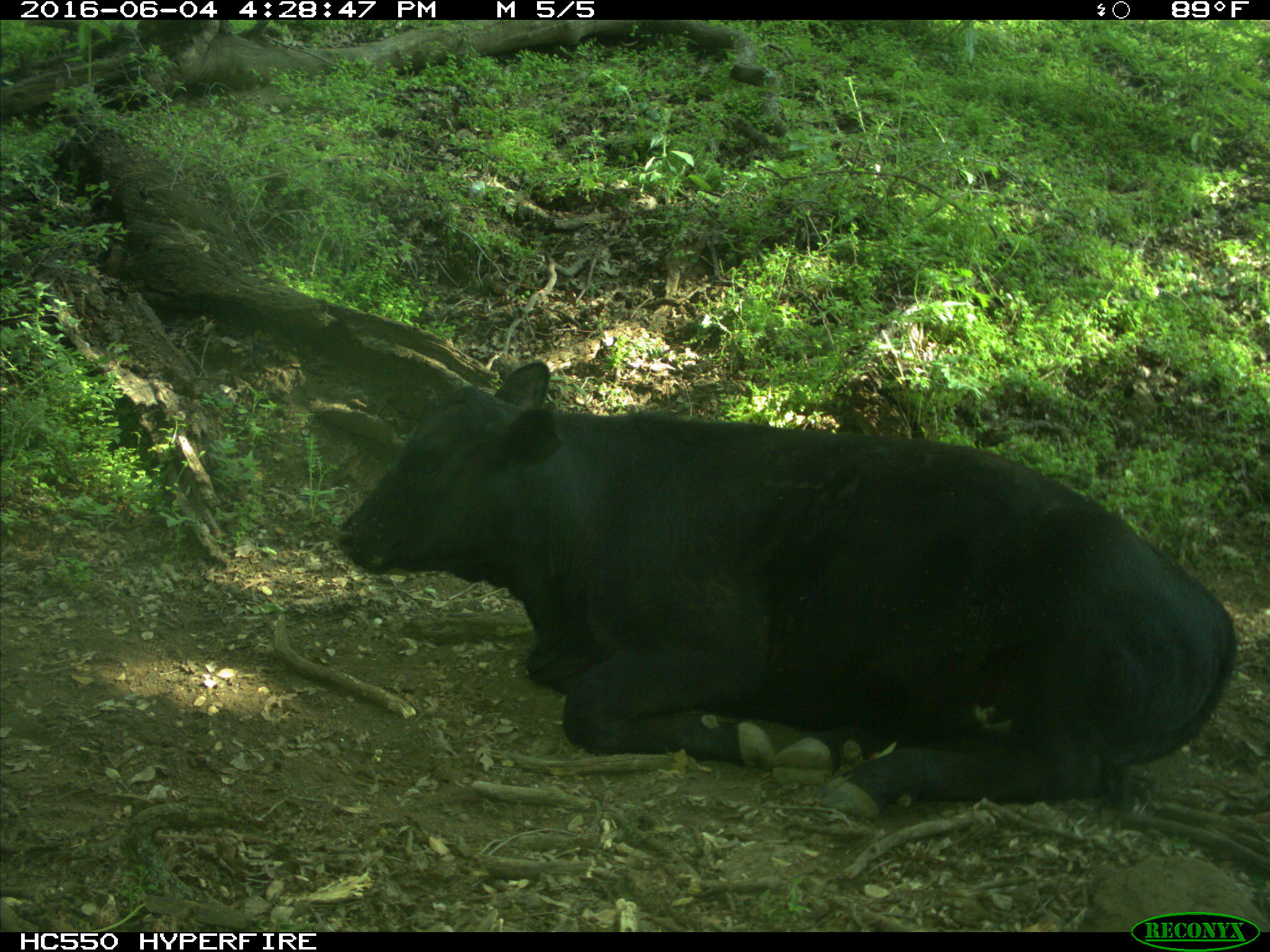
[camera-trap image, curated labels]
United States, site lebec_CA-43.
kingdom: Animalia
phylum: Chordata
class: Mammalia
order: Artiodactyla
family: Bovidae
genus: Bos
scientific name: Bos taurus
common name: domestic cow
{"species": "Bos taurus (domestic cow)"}